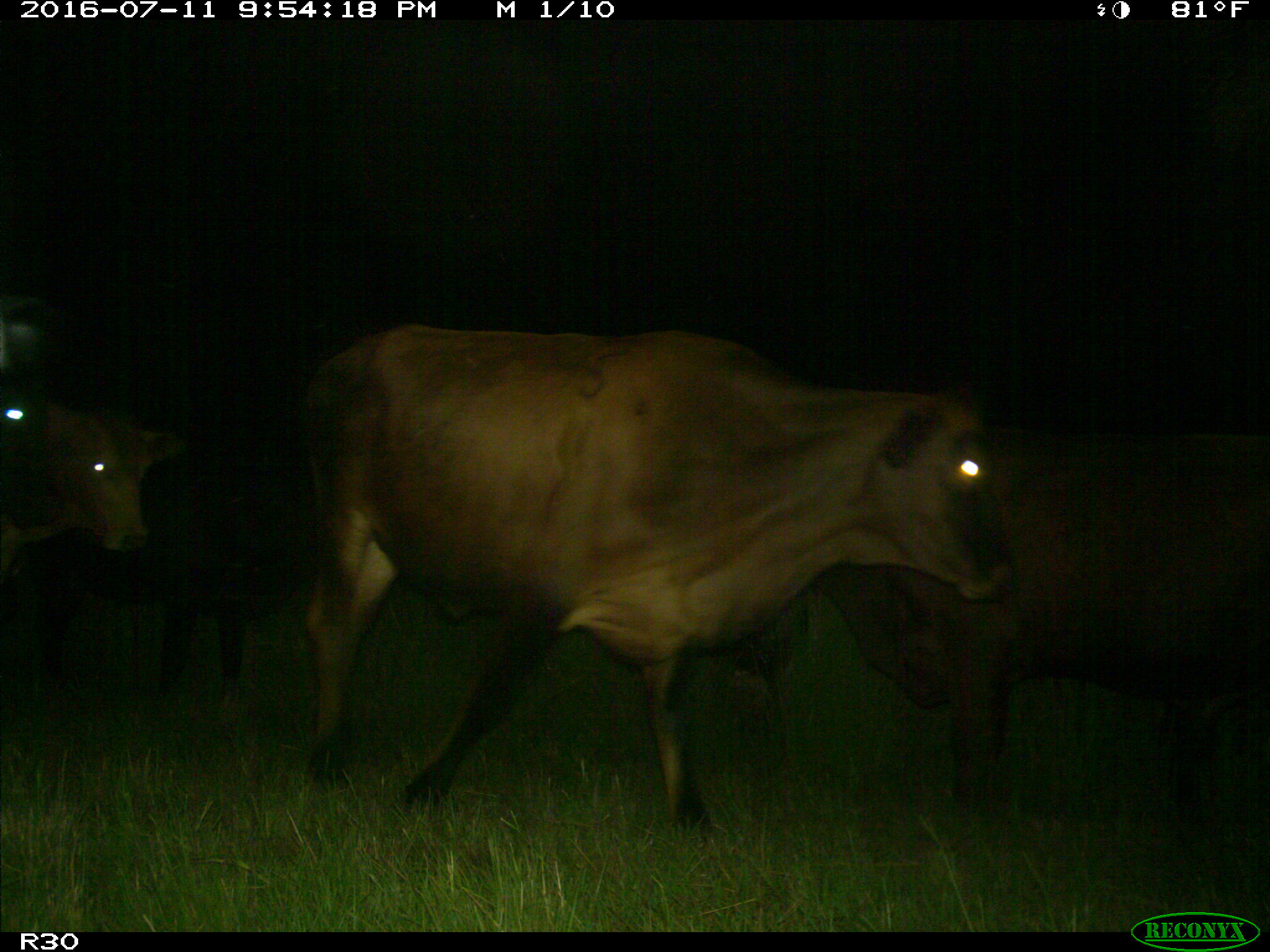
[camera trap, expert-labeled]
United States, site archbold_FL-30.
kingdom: Animalia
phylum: Chordata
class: Mammalia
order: Artiodactyla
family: Bovidae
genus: Bos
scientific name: Bos taurus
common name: domestic cow